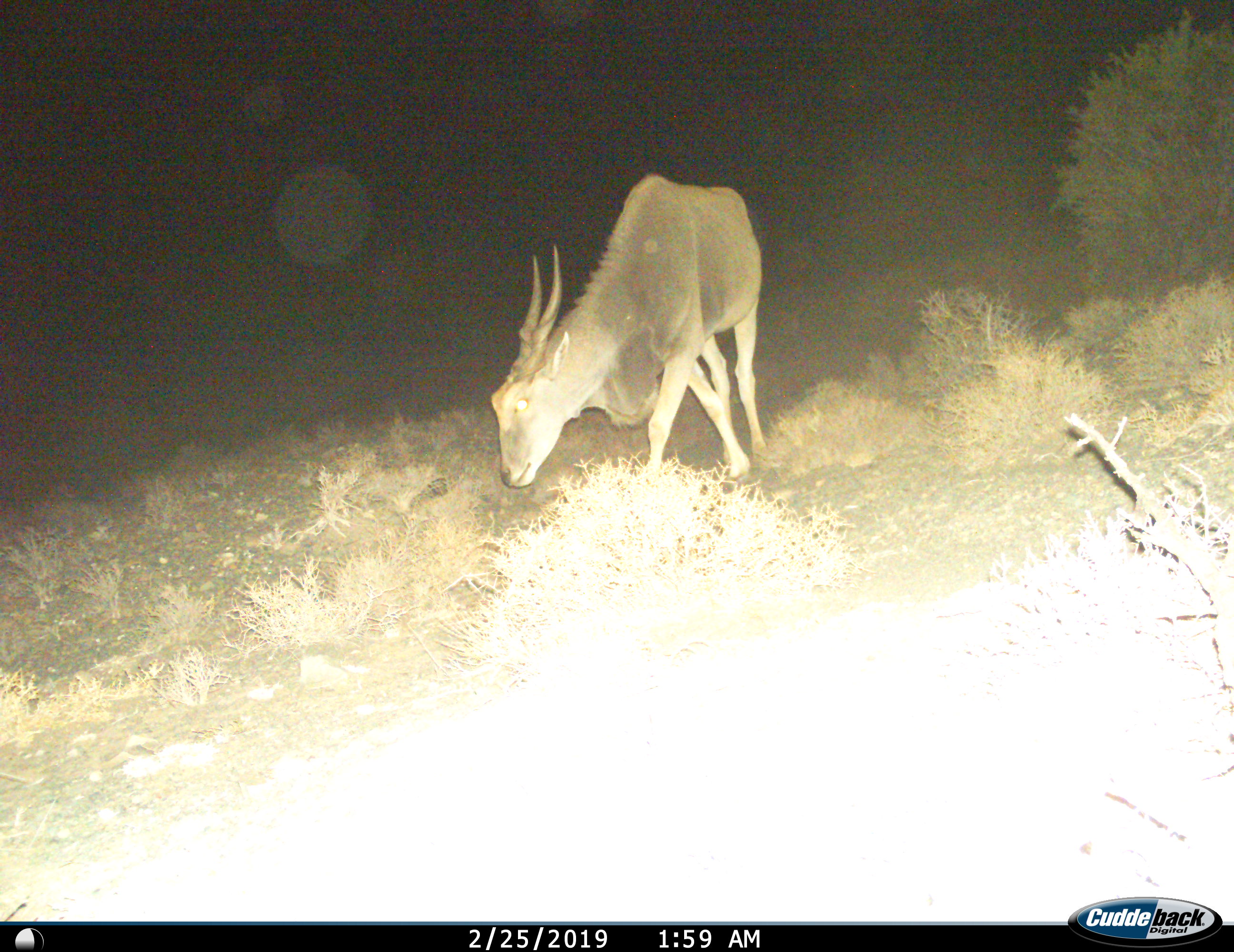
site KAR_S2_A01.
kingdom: Animalia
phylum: Chordata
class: Mammalia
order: Artiodactyla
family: Bovidae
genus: Tragelaphus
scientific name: Tragelaphus oryx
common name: eland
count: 1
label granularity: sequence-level